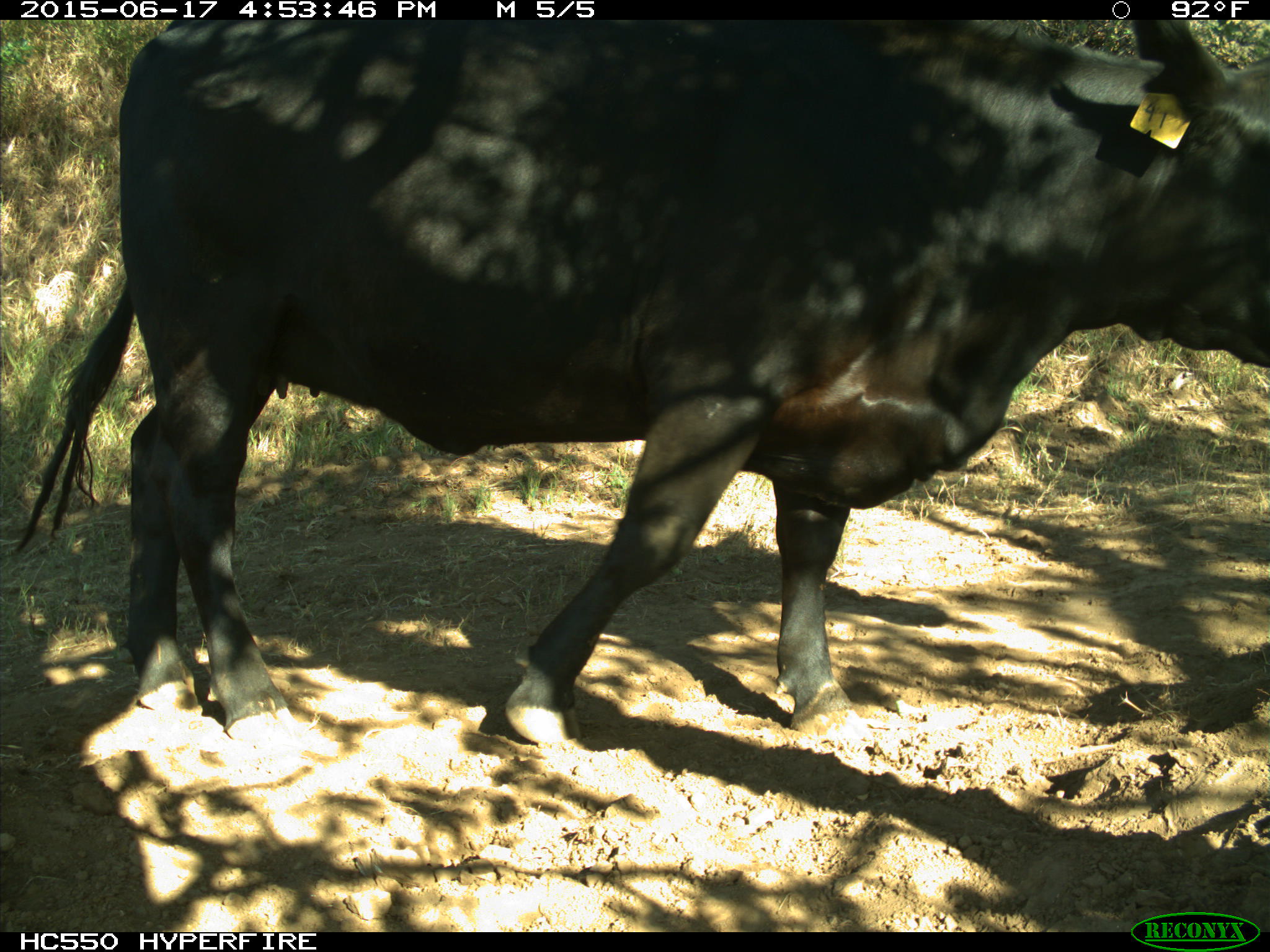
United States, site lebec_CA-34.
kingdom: Animalia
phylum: Chordata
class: Mammalia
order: Artiodactyla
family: Bovidae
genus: Bos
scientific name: Bos taurus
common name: domestic cow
Bos taurus (domestic cow).